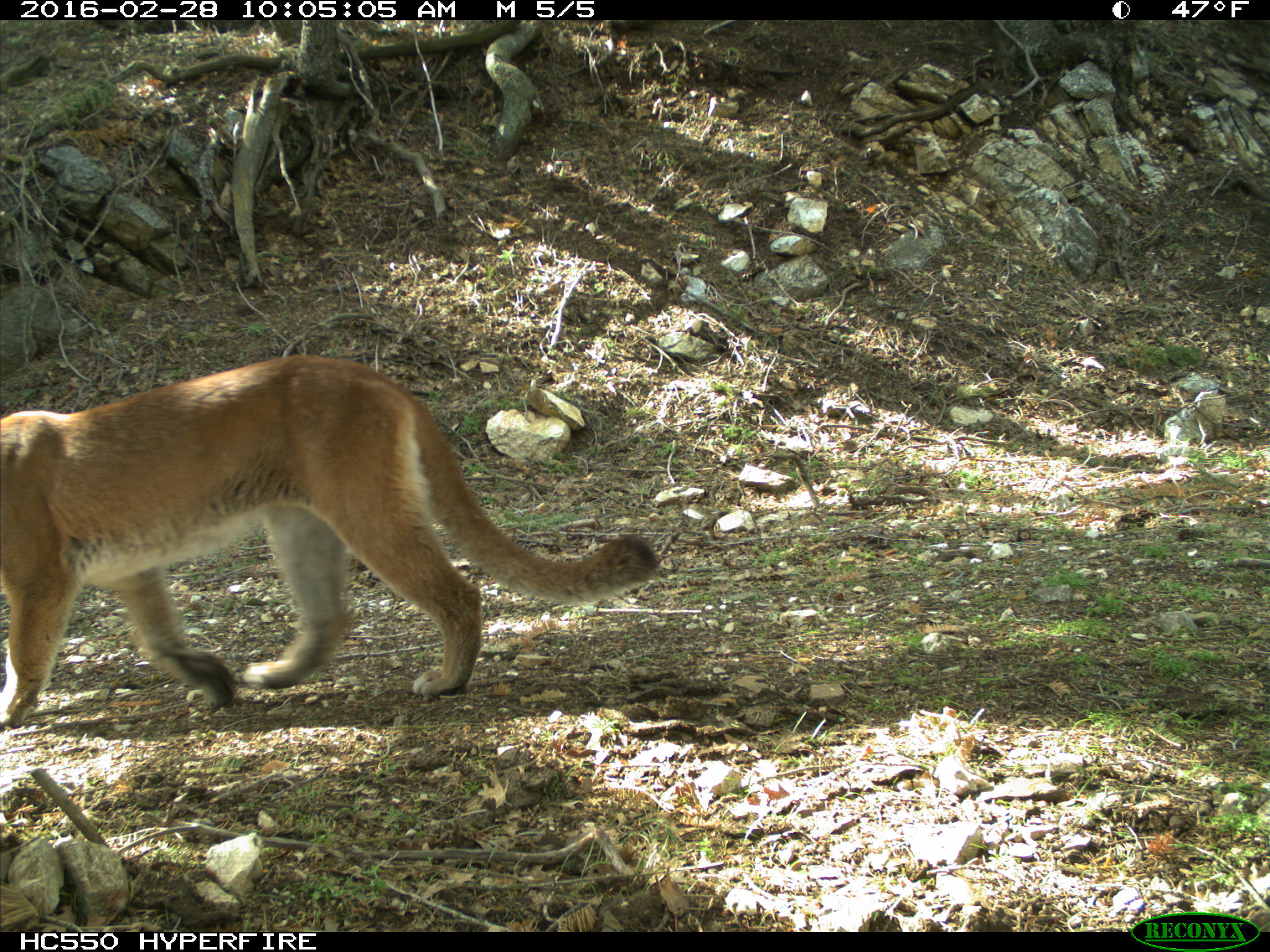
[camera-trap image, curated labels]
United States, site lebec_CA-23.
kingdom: Animalia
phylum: Chordata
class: Mammalia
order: Carnivora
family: Felidae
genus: Puma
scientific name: Puma concolor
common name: mountain lion